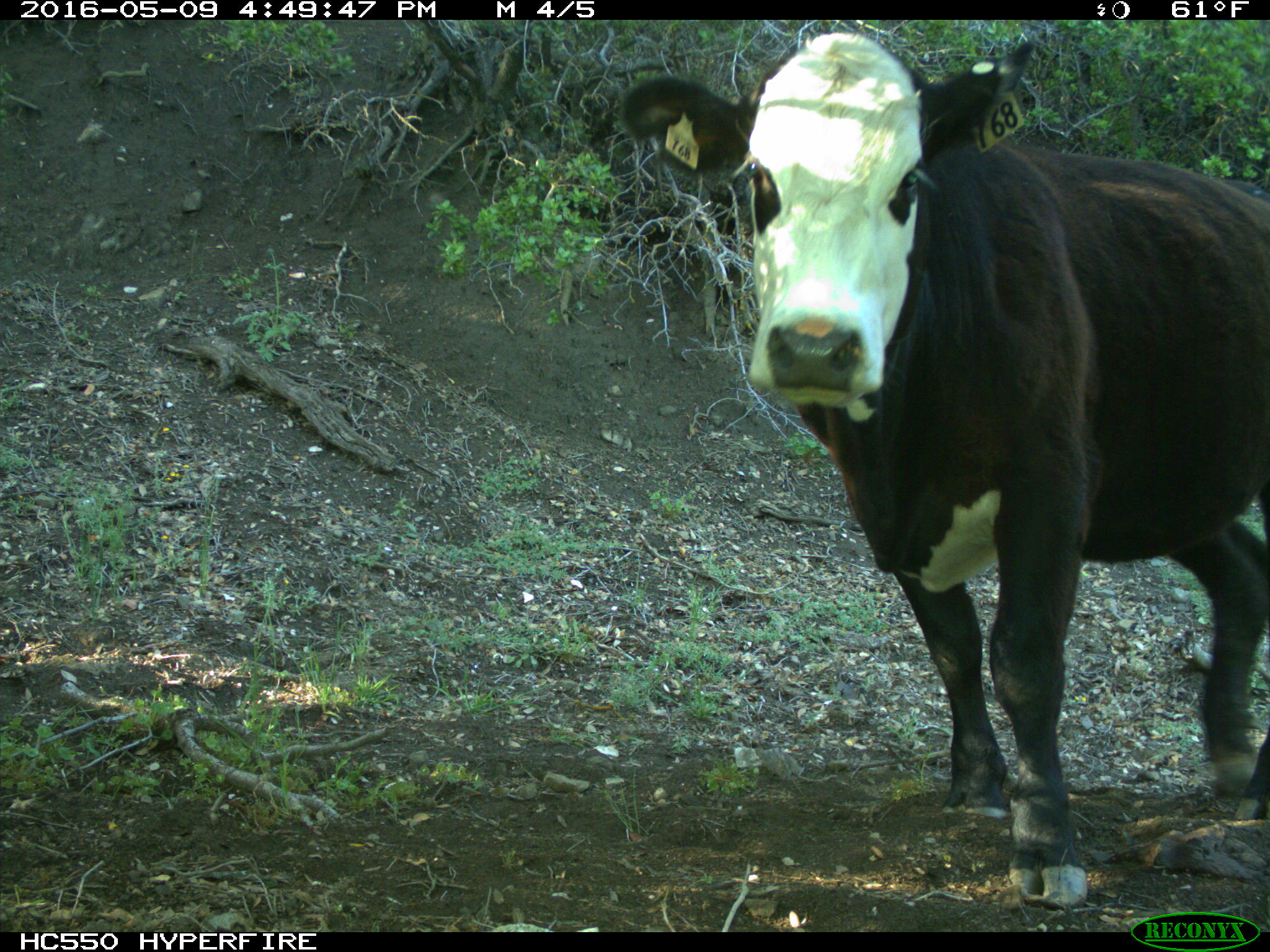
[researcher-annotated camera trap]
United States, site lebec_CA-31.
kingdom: Animalia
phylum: Chordata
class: Mammalia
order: Artiodactyla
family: Bovidae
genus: Bos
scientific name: Bos taurus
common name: domestic cow